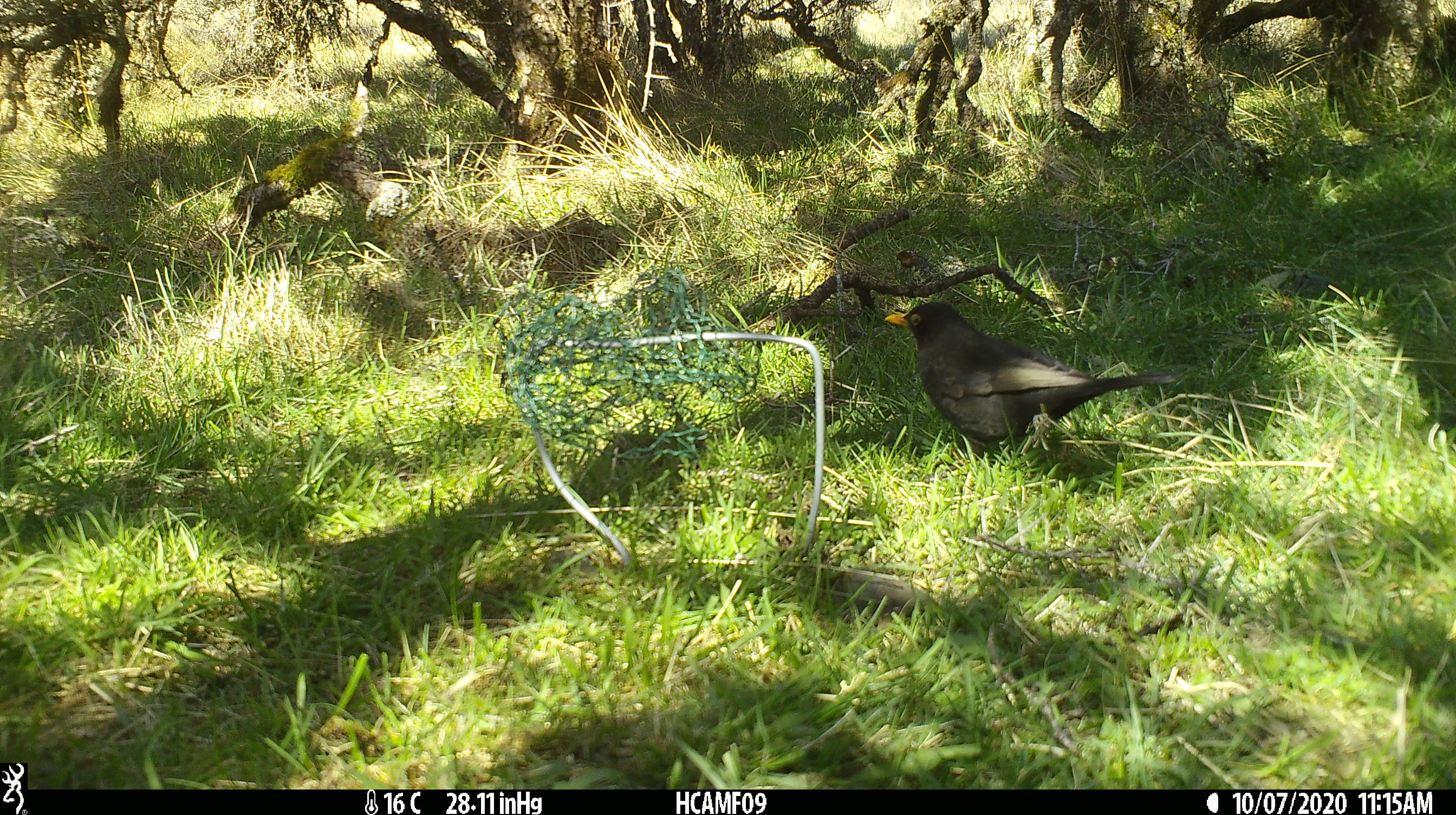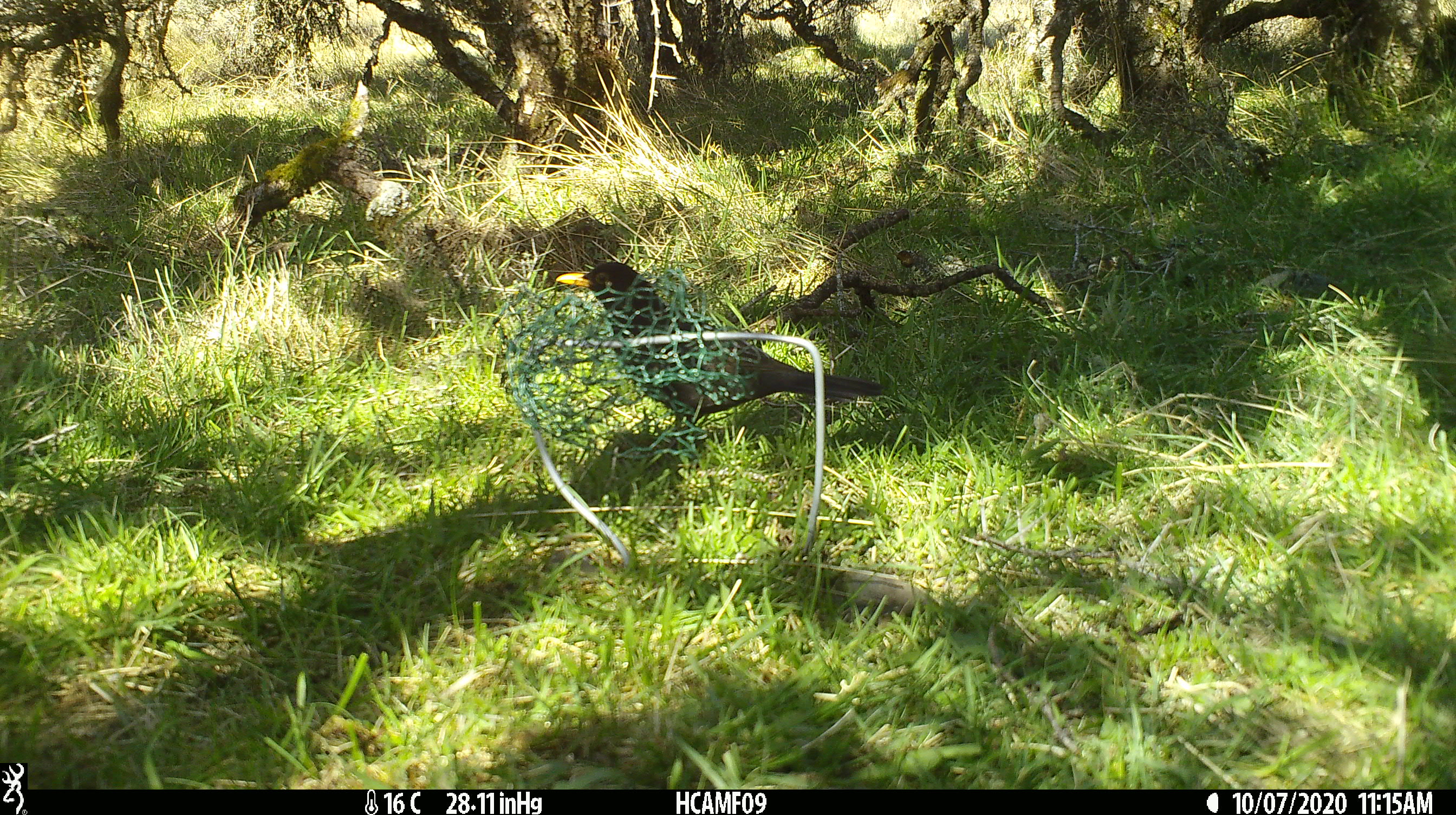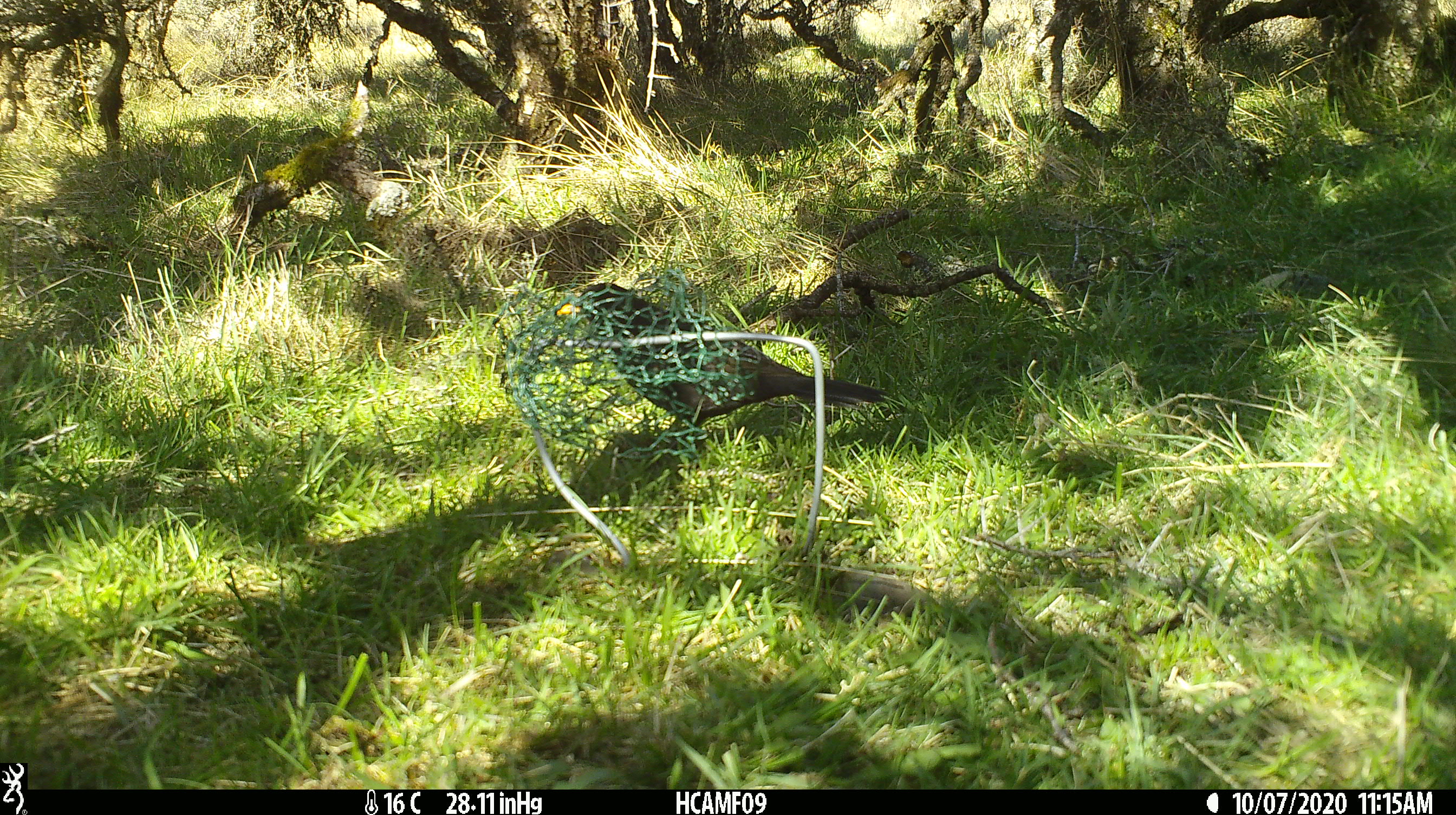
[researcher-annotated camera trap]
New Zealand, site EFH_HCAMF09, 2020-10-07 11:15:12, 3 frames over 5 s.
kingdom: Animalia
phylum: Chordata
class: Aves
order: Passeriformes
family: Turdidae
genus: Turdus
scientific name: Turdus merula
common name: eurasian blackbird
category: blackbird